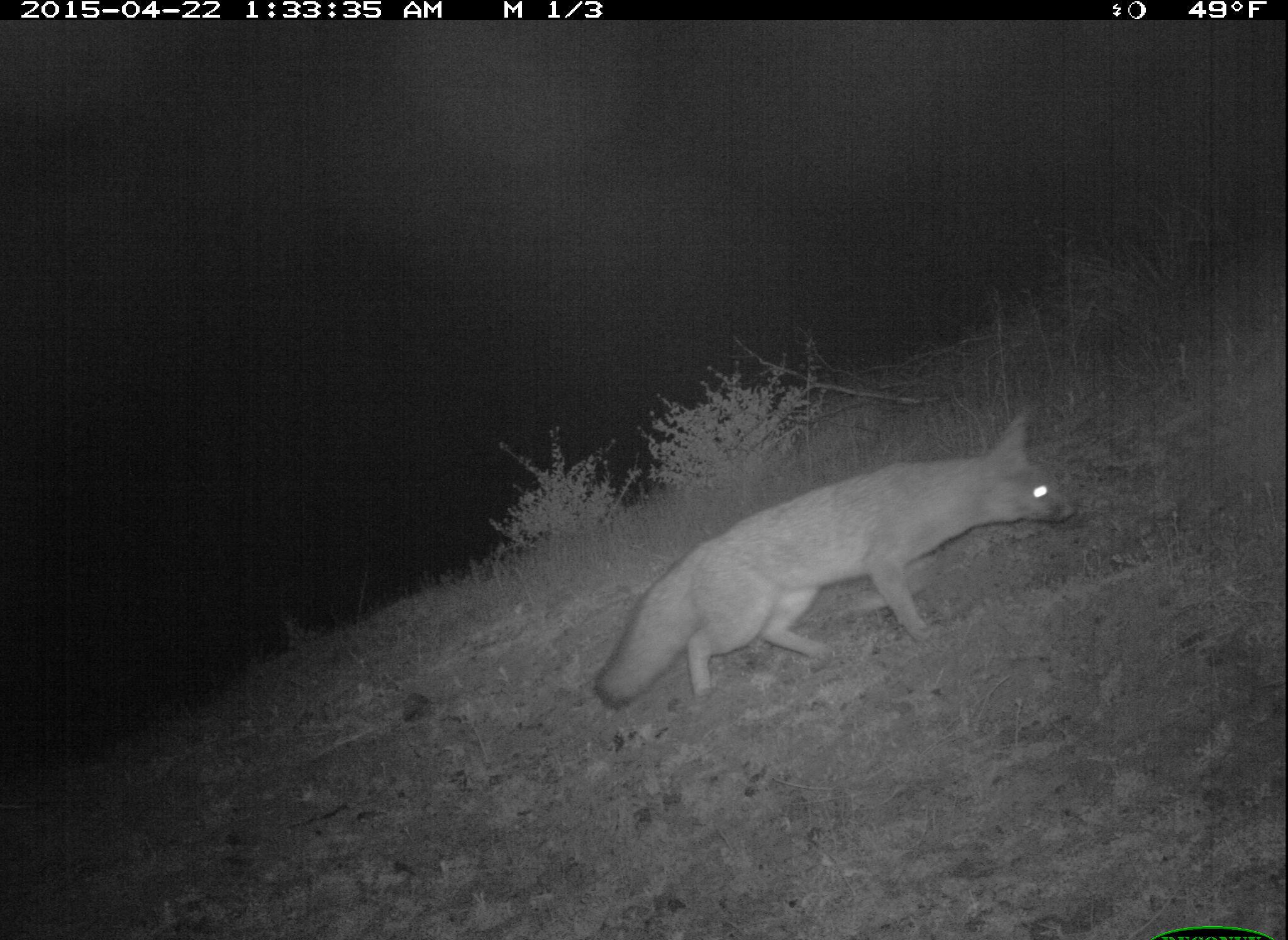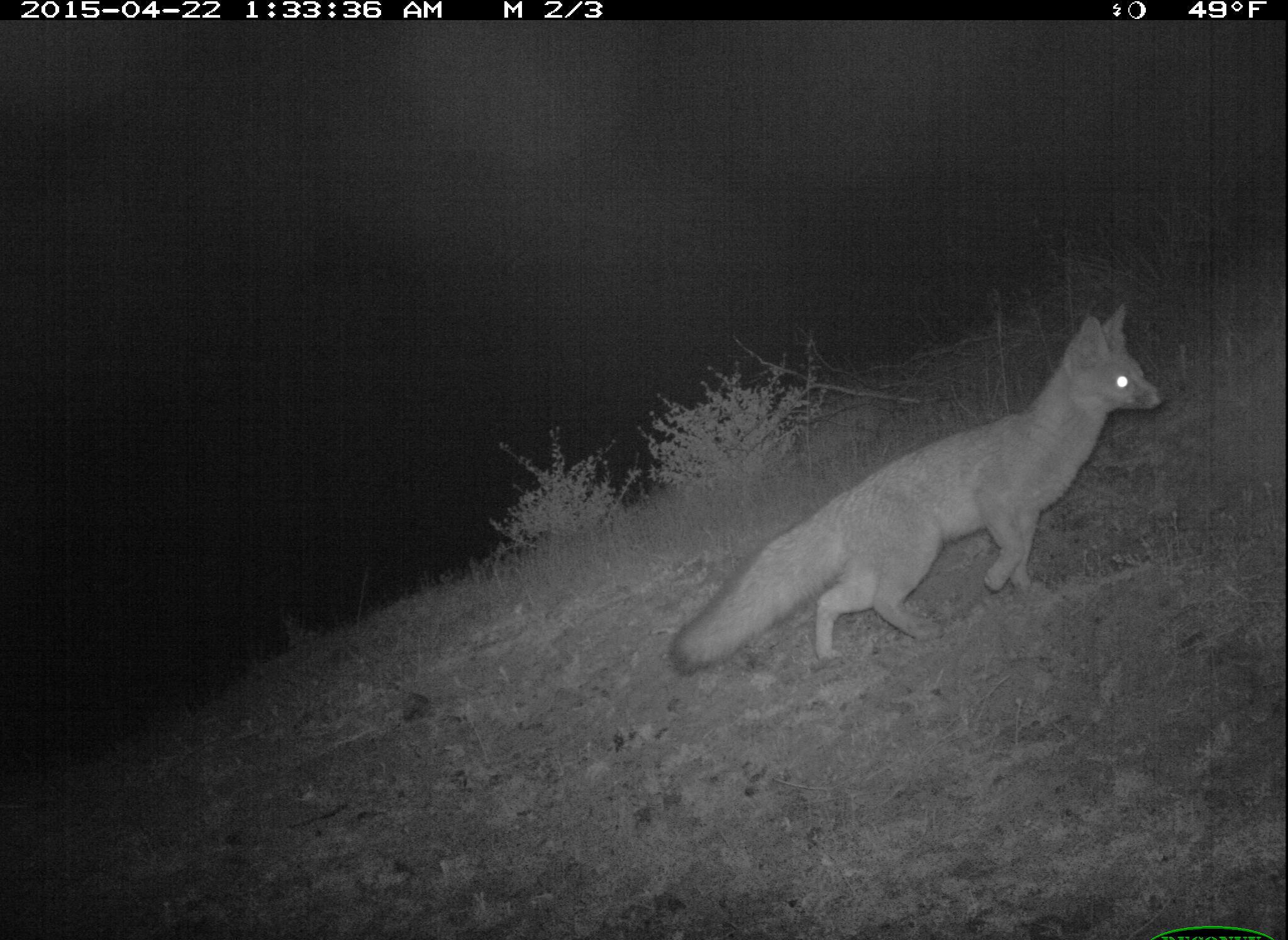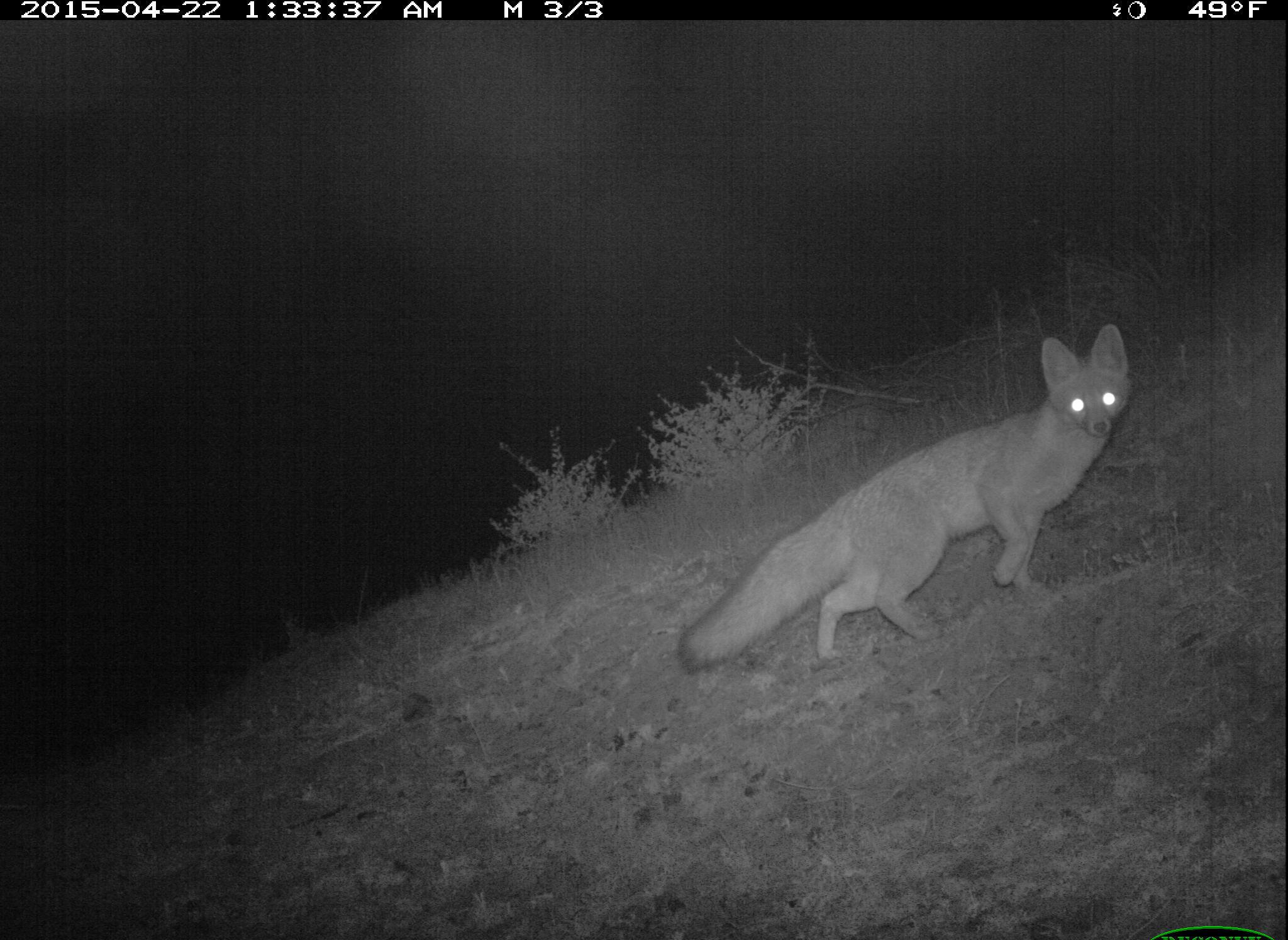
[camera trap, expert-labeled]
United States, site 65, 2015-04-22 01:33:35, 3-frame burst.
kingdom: Animalia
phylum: Chordata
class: Mammalia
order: Carnivora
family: Canidae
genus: Urocyon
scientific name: Urocyon cinereoargenteus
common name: gray fox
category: fox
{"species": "fox (gray fox) (Urocyon cinereoargenteus)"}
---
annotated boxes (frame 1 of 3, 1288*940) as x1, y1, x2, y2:
fox: 591, 414, 1075, 705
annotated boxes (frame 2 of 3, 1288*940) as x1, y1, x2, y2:
fox: 667, 304, 1163, 679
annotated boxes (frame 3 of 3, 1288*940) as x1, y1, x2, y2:
fox: 676, 324, 1130, 672